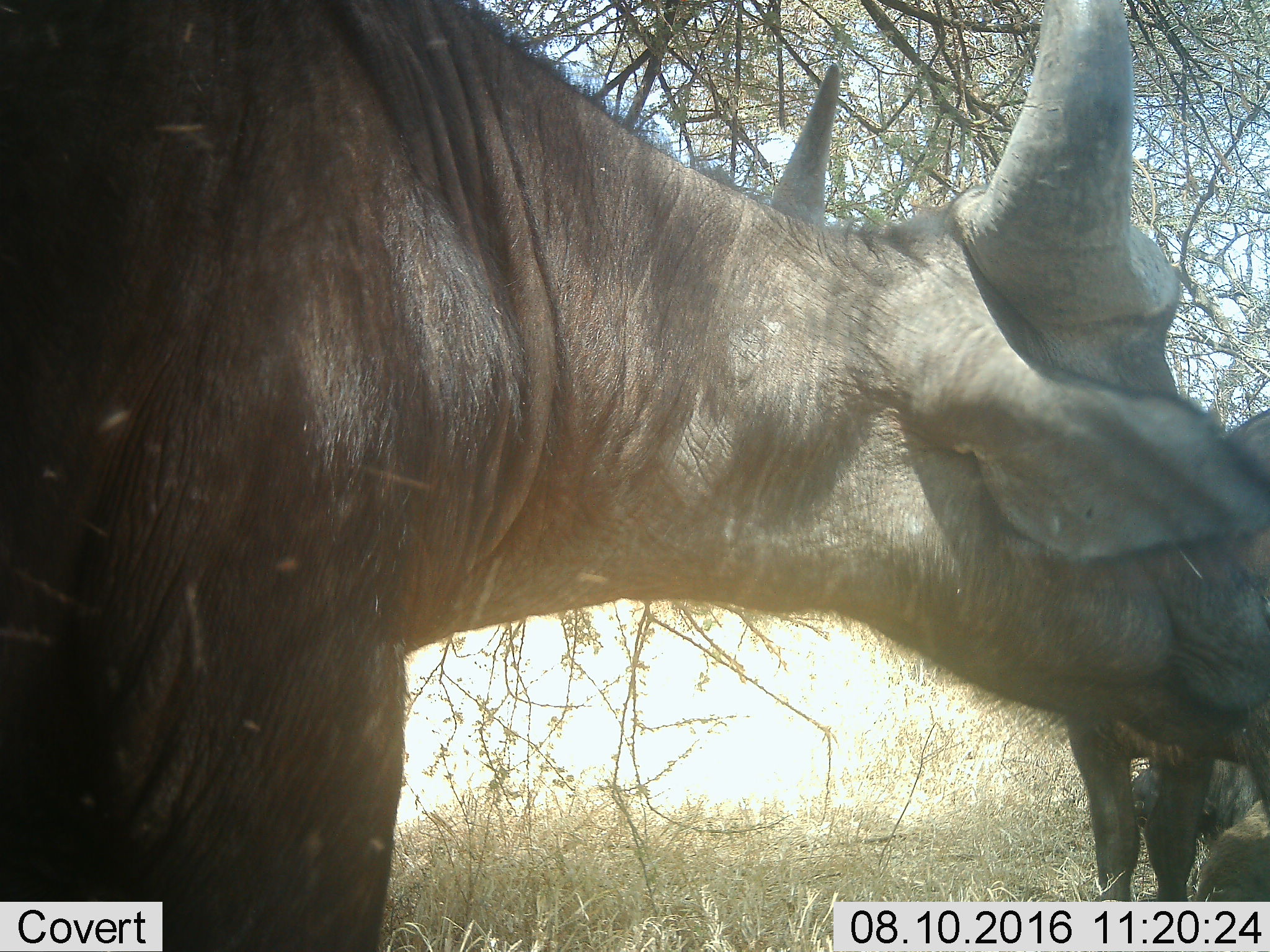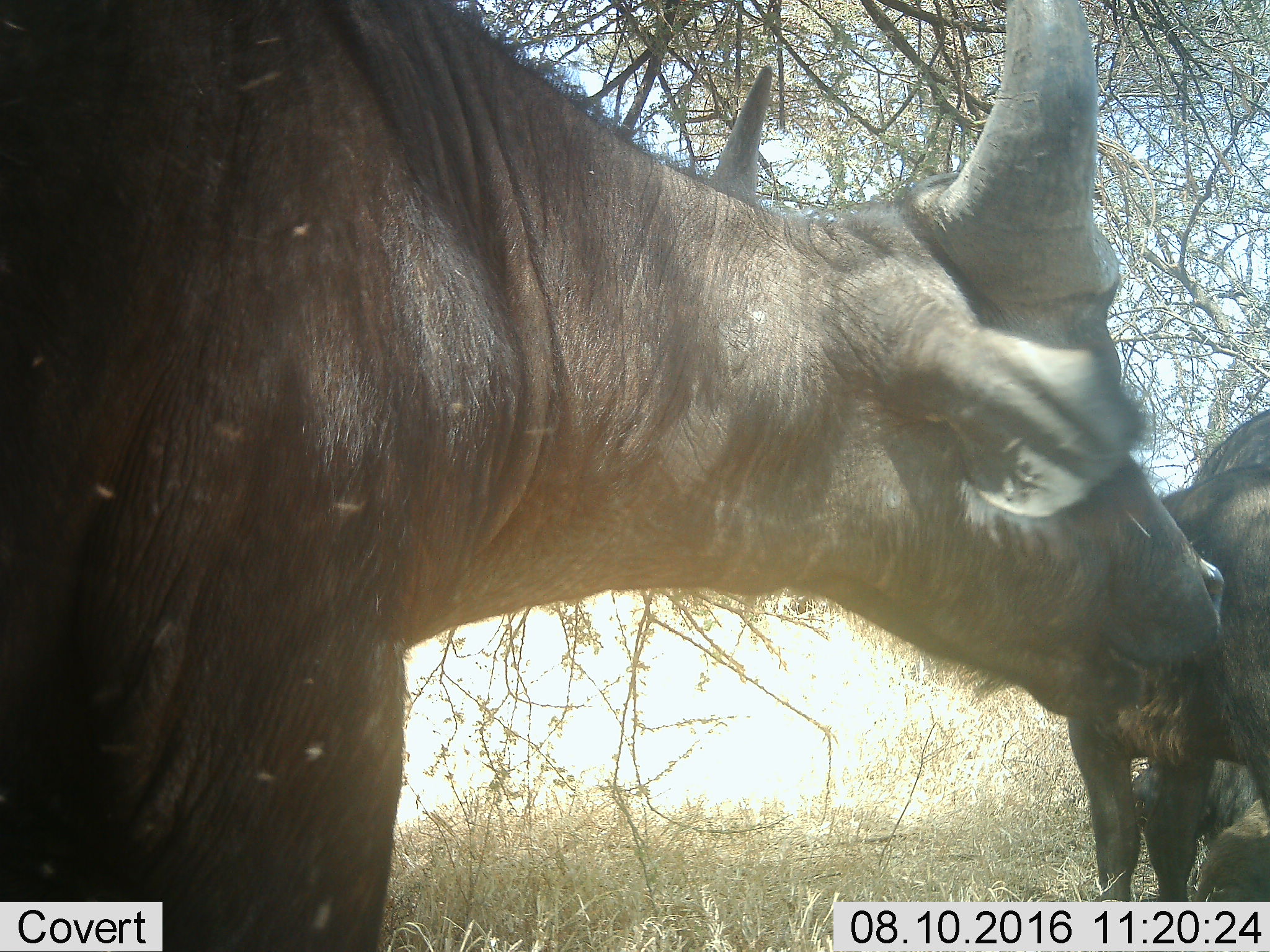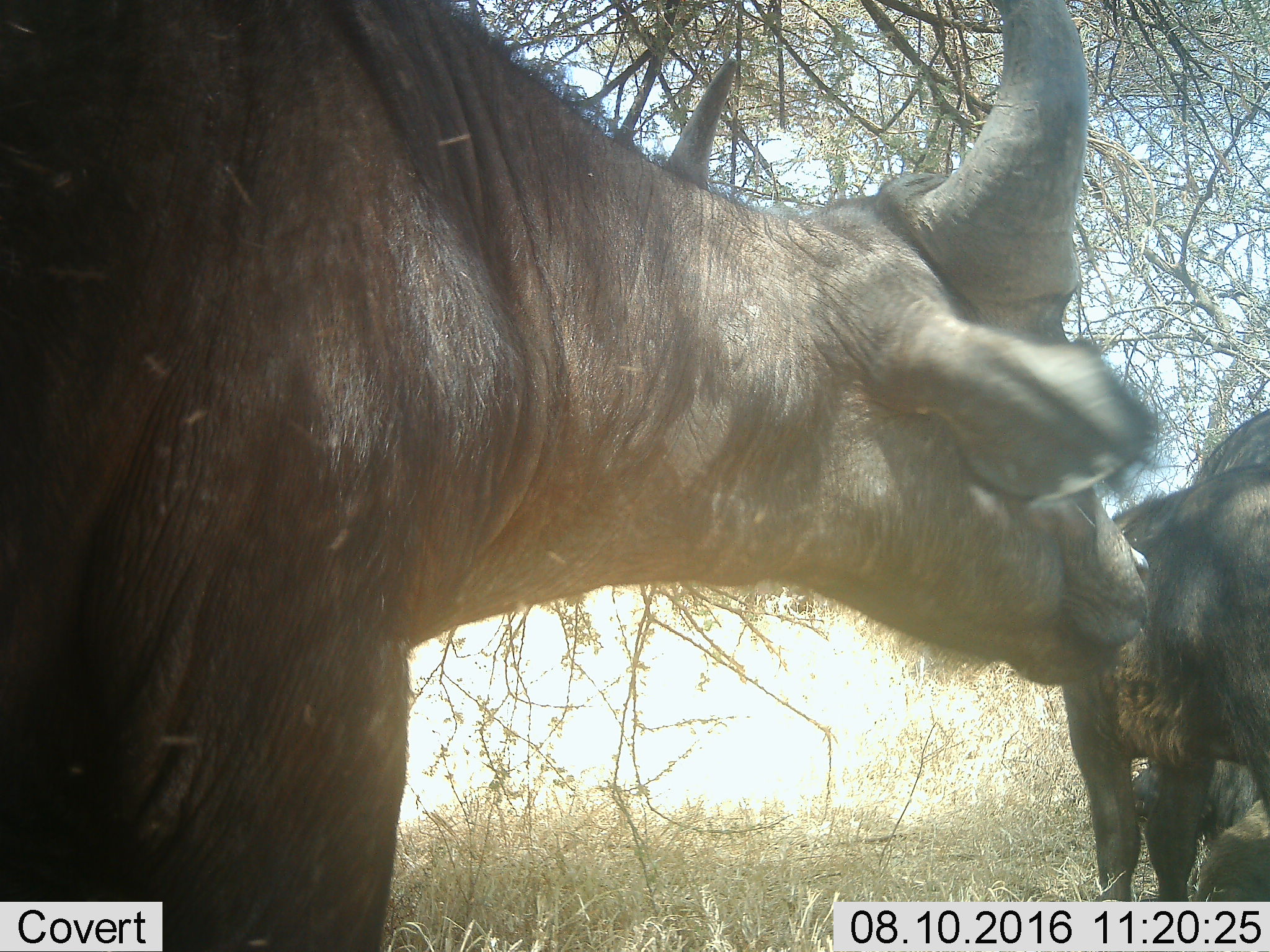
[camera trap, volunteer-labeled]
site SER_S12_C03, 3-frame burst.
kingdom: Animalia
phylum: Chordata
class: Mammalia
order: Artiodactyla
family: Bovidae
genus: Syncerus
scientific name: Syncerus caffer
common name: african buffalo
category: buffalo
Buffalo (african buffalo) (Syncerus caffer), count 2. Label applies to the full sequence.